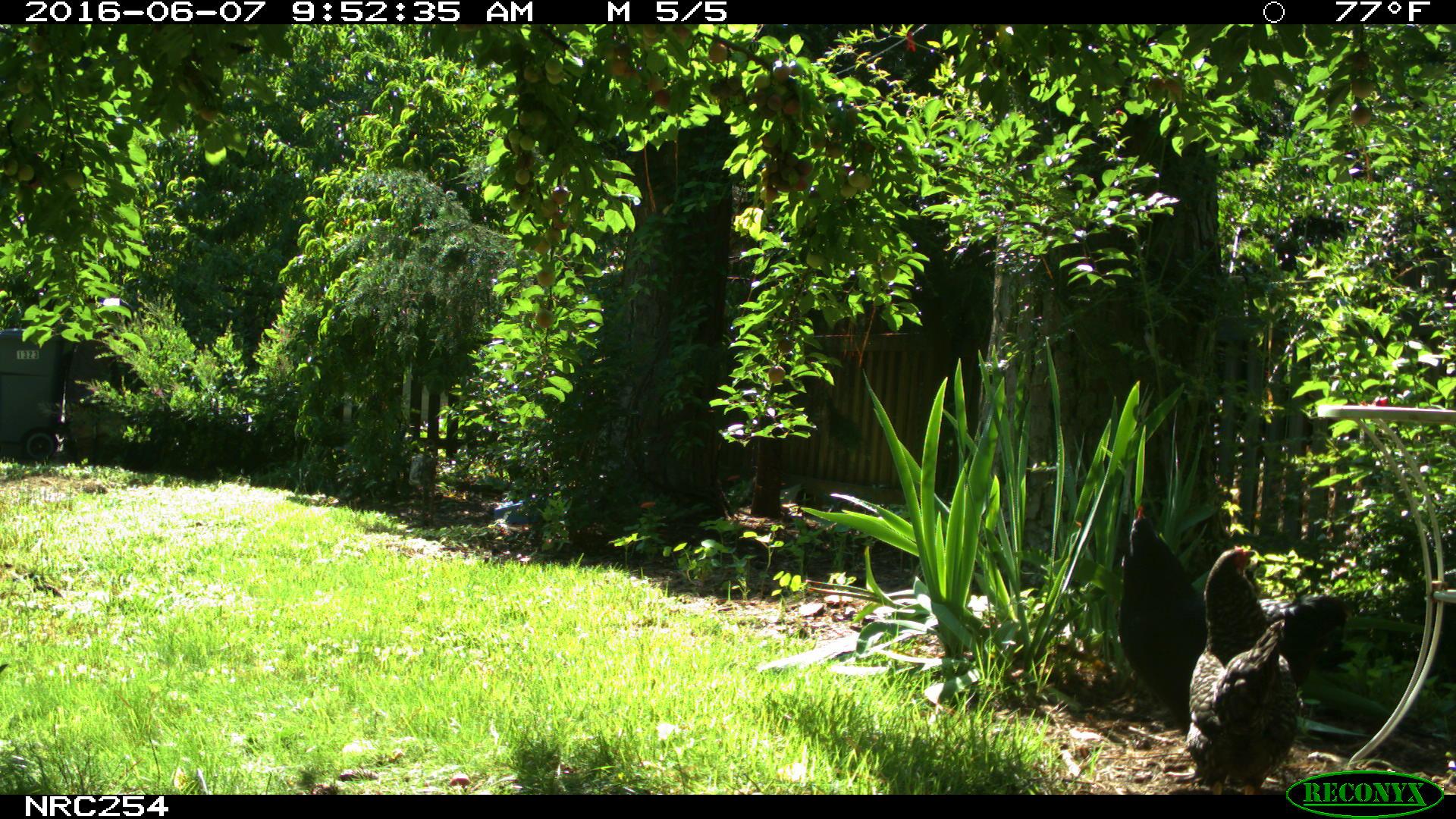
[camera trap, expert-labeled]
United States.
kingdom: Animalia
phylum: Chordata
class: Aves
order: Galliformes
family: Phasianidae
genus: Gallus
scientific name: Gallus gallus domesticus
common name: domestic chicken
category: Chicken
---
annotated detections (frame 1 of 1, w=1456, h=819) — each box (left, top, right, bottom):
Chicken: (1168, 532, 1308, 796)